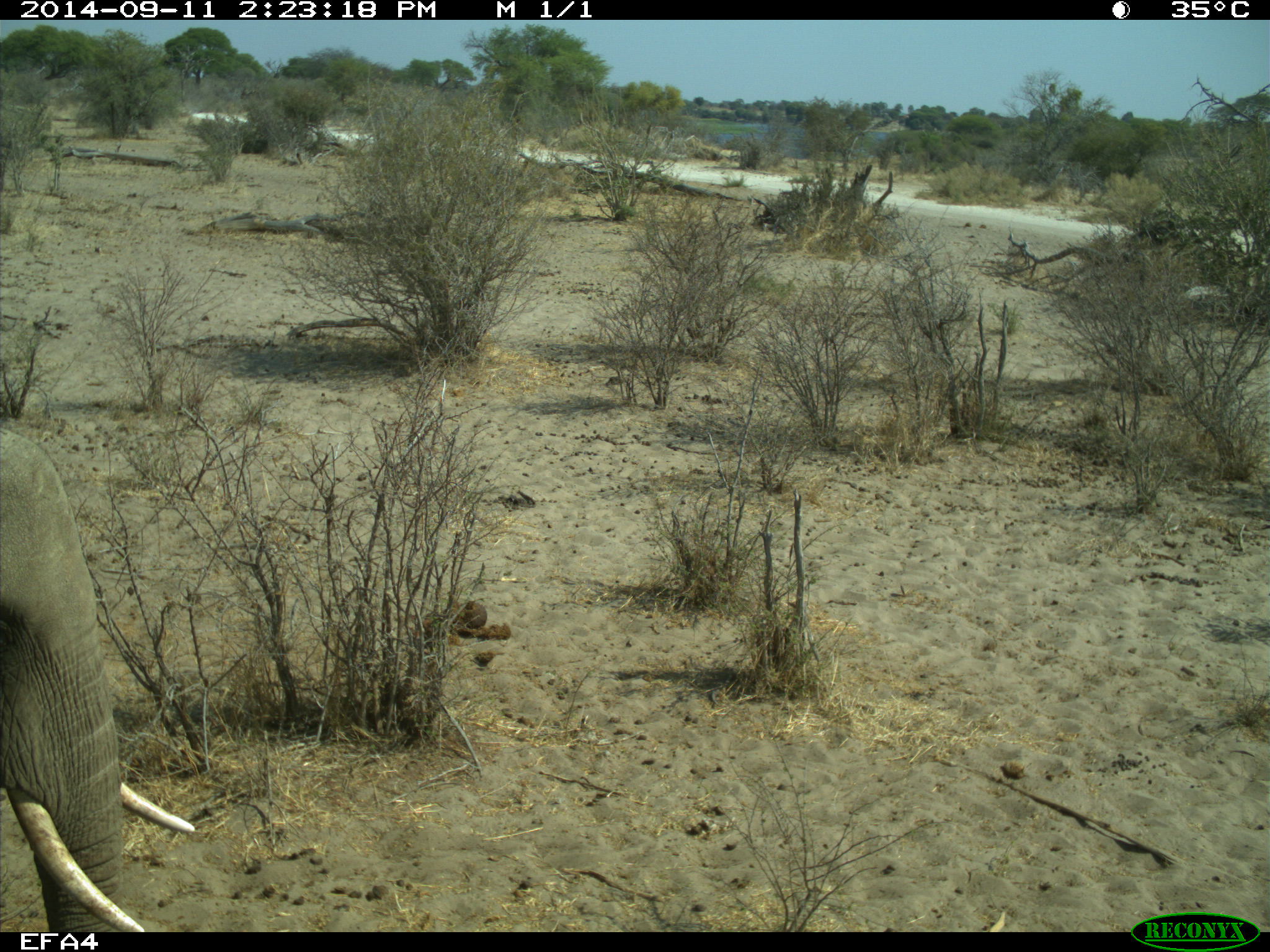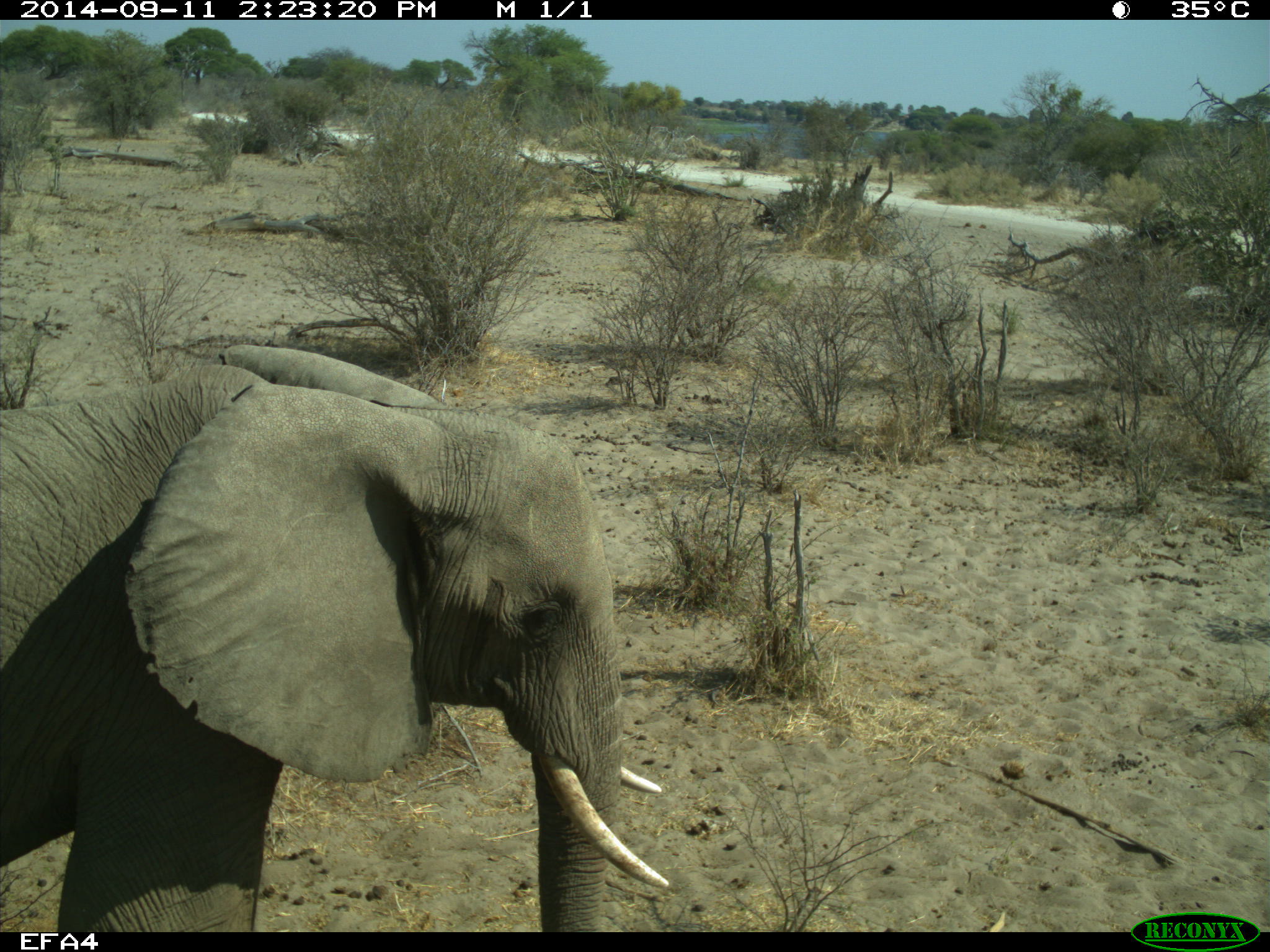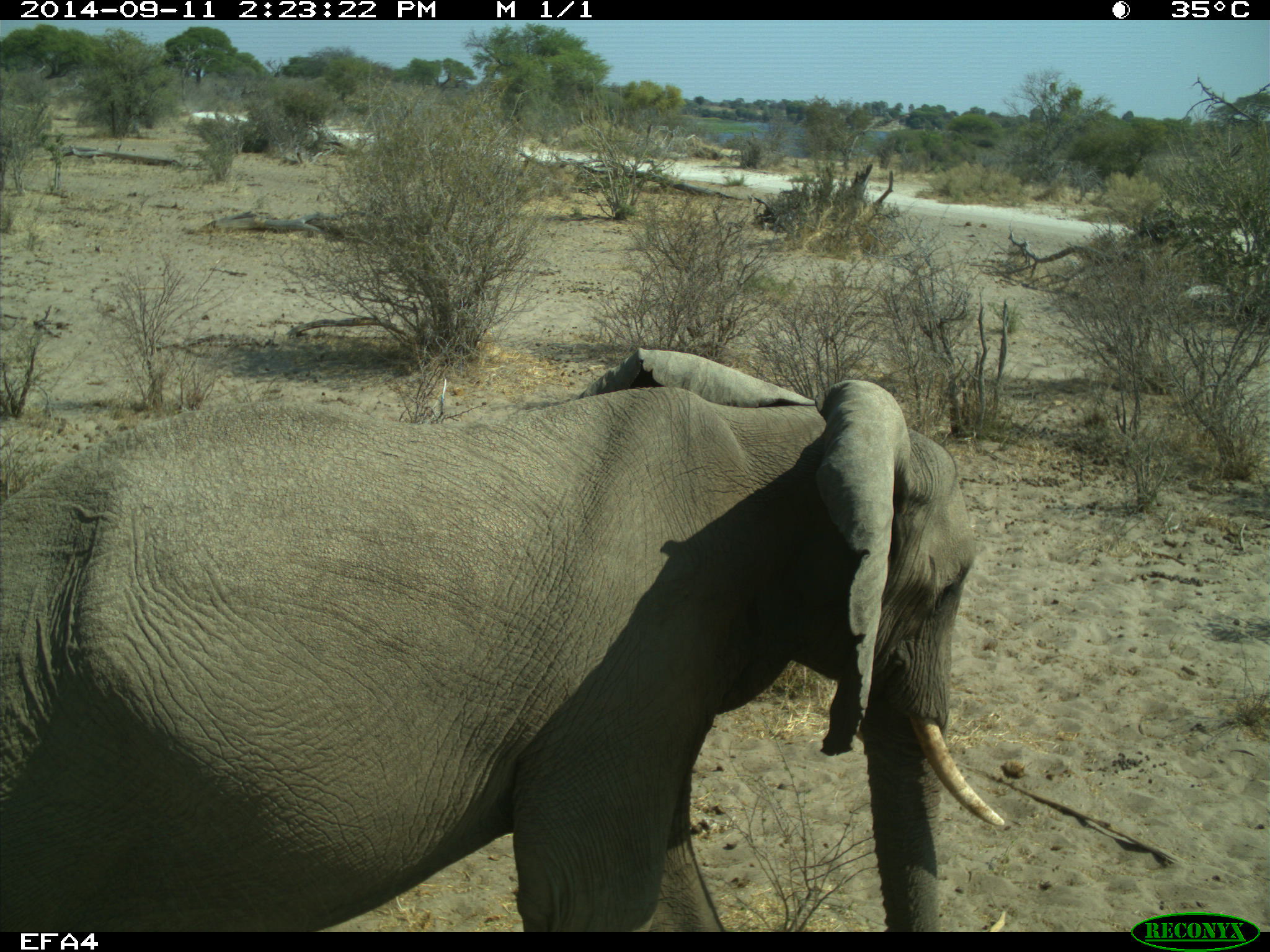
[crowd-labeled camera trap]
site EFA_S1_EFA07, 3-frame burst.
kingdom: Animalia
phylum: Chordata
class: Mammalia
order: Proboscidea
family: Elephantidae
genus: Loxodonta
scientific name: Loxodonta africana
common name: african bush elephant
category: elephant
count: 1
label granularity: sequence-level